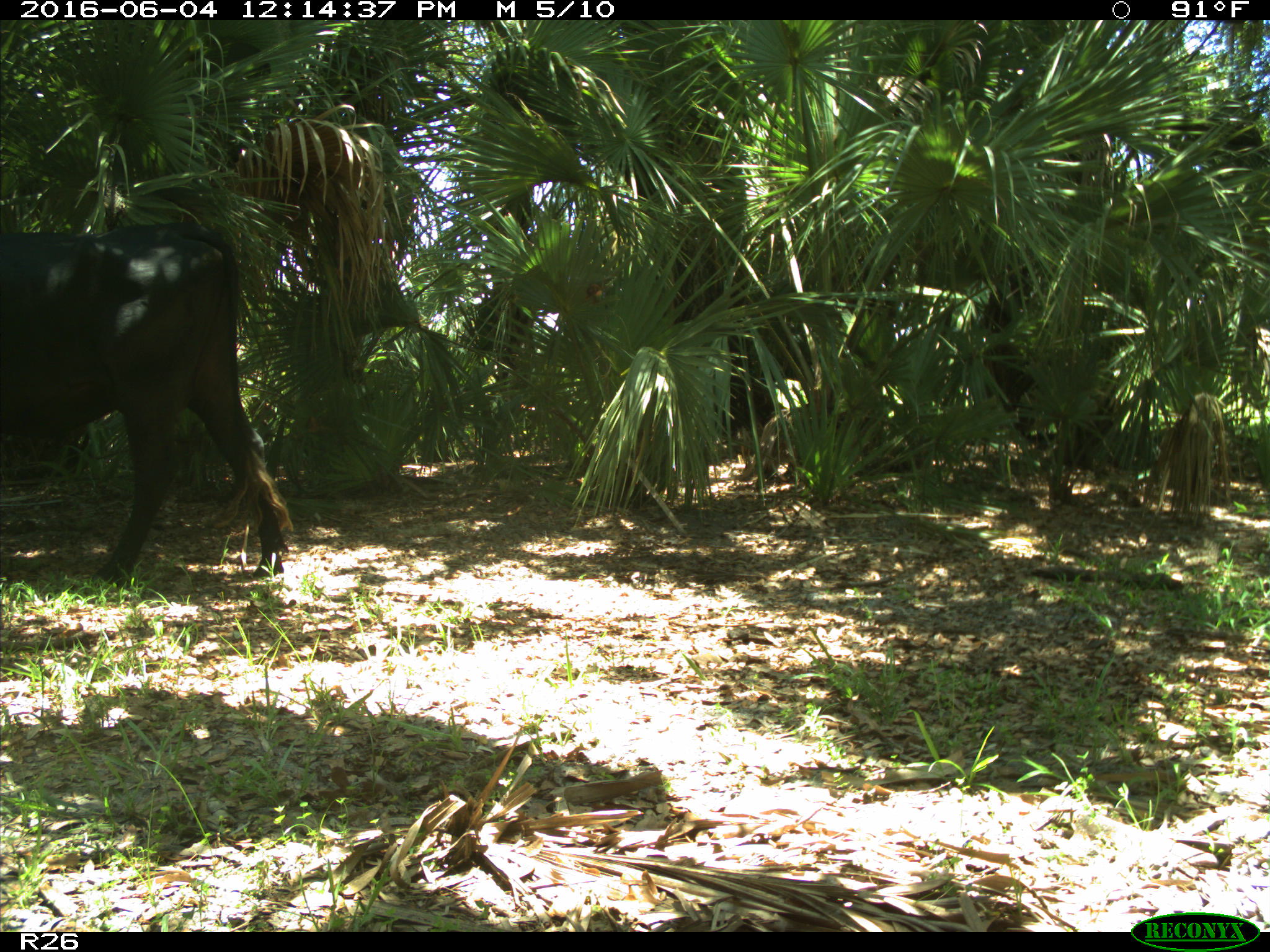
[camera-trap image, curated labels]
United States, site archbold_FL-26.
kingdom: Animalia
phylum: Chordata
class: Mammalia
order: Artiodactyla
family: Bovidae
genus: Bos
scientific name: Bos taurus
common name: domestic cow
Bos taurus (domestic cow).